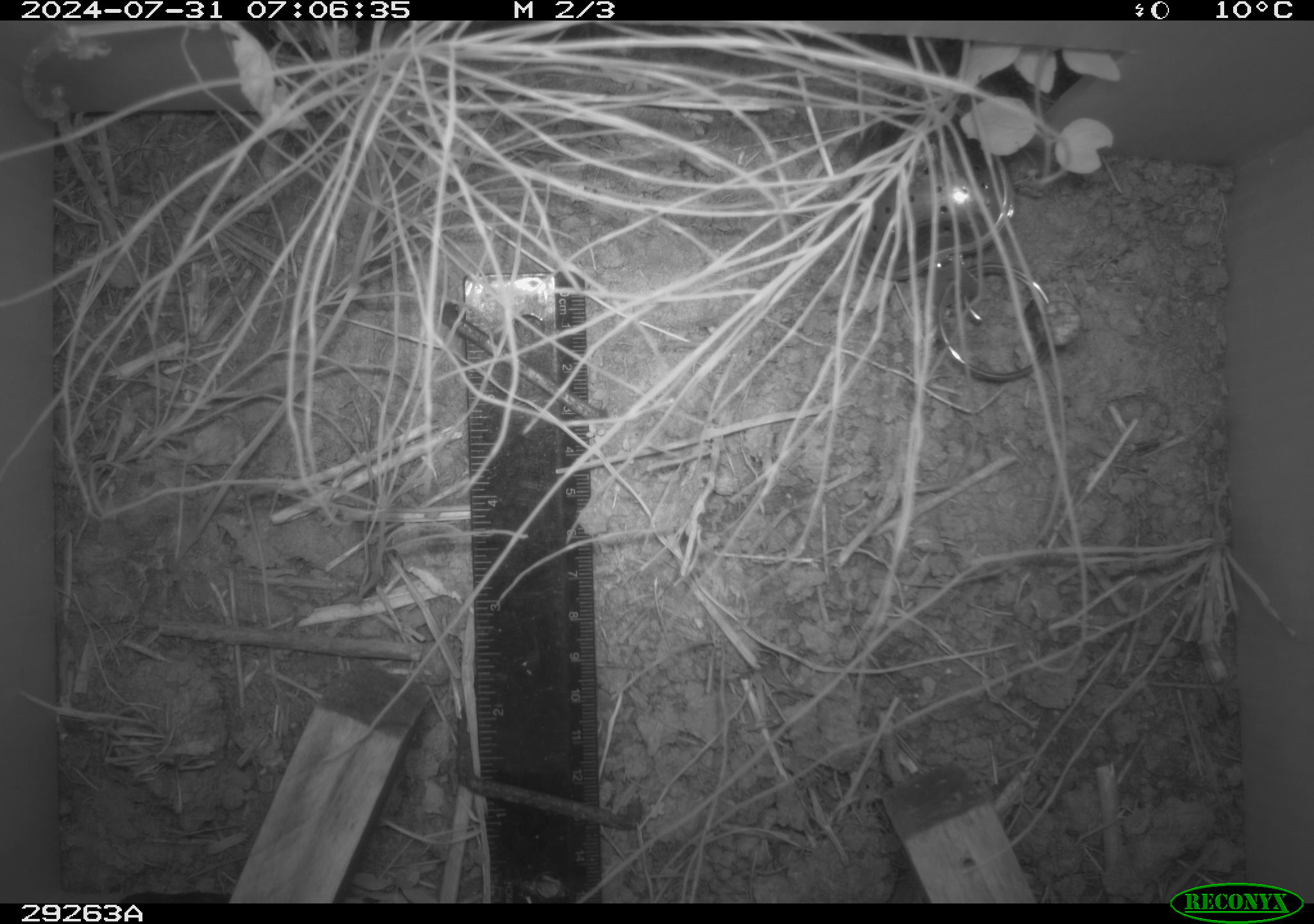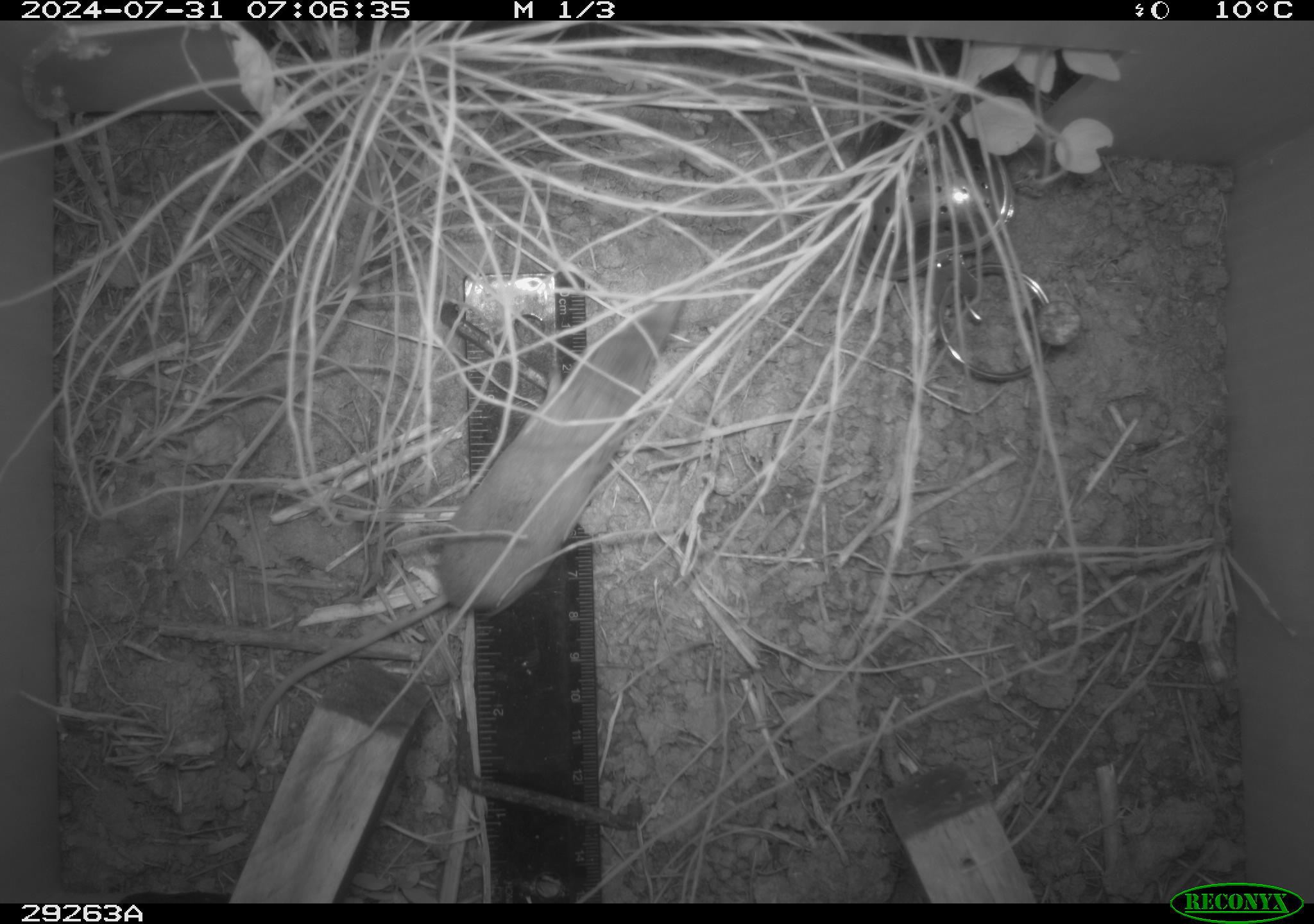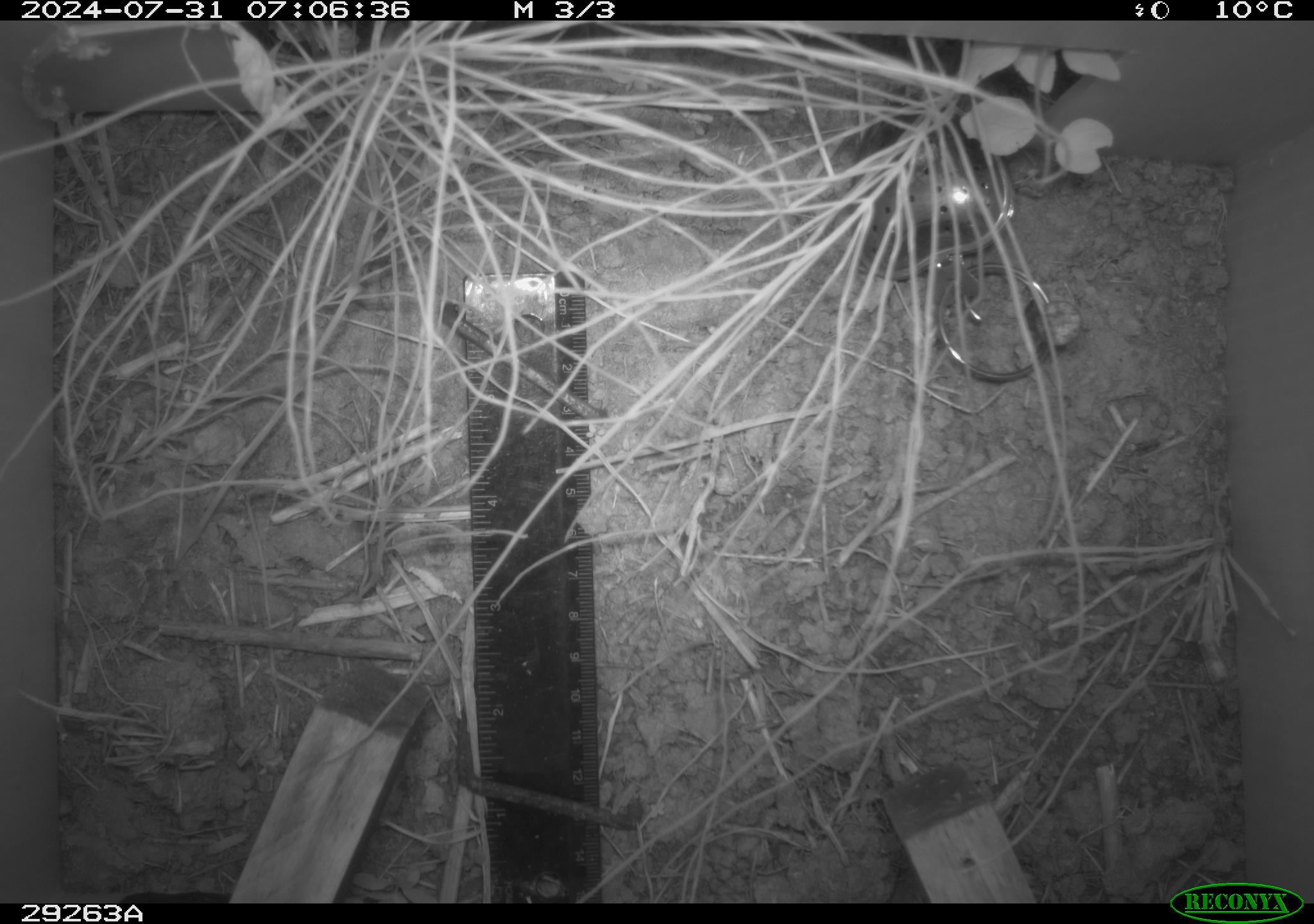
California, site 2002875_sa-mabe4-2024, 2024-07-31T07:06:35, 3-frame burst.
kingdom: Animalia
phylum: Chordata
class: Mammalia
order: Eulipotyphla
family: Soricidae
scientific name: Soricidae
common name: shrews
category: soricidae family